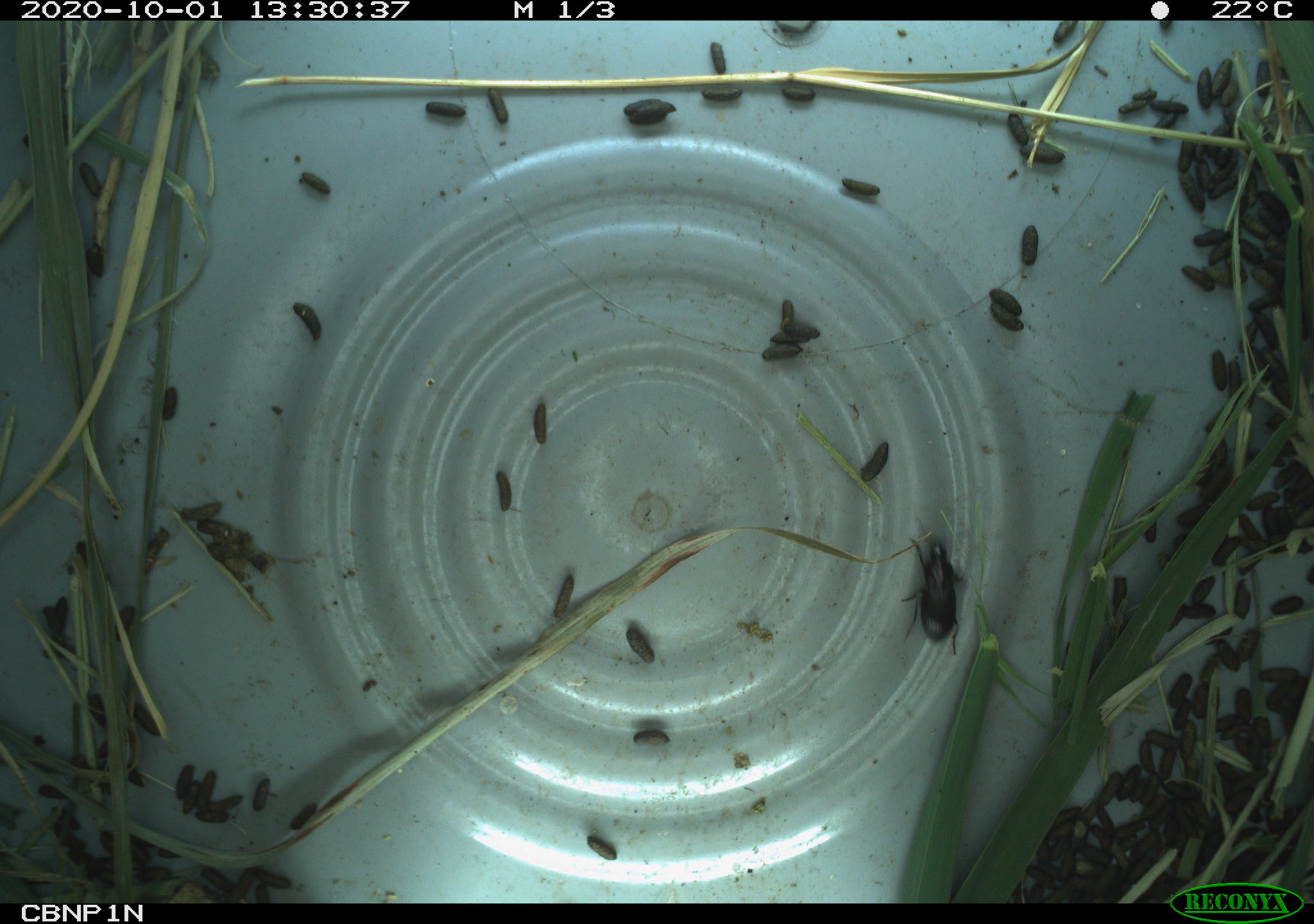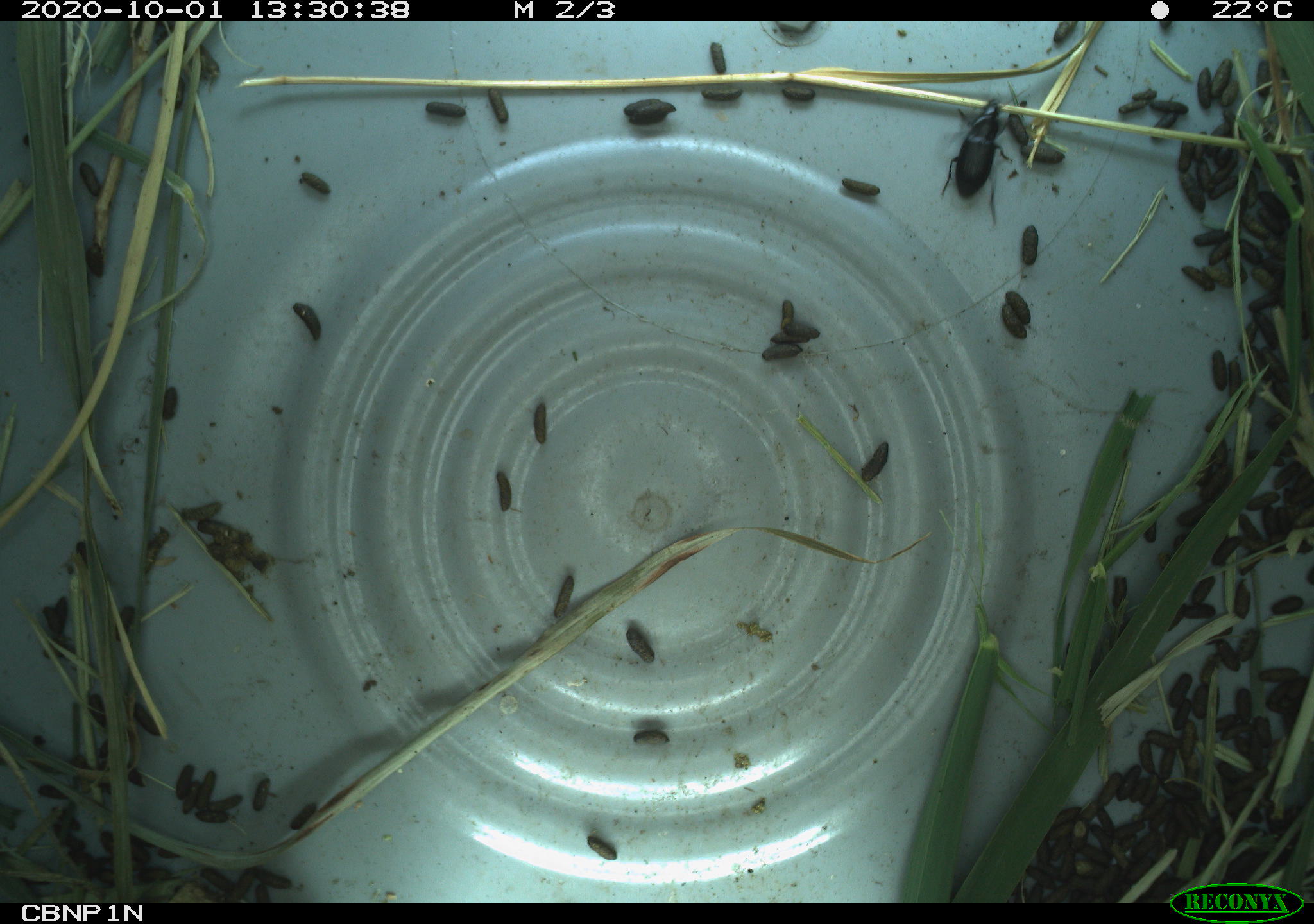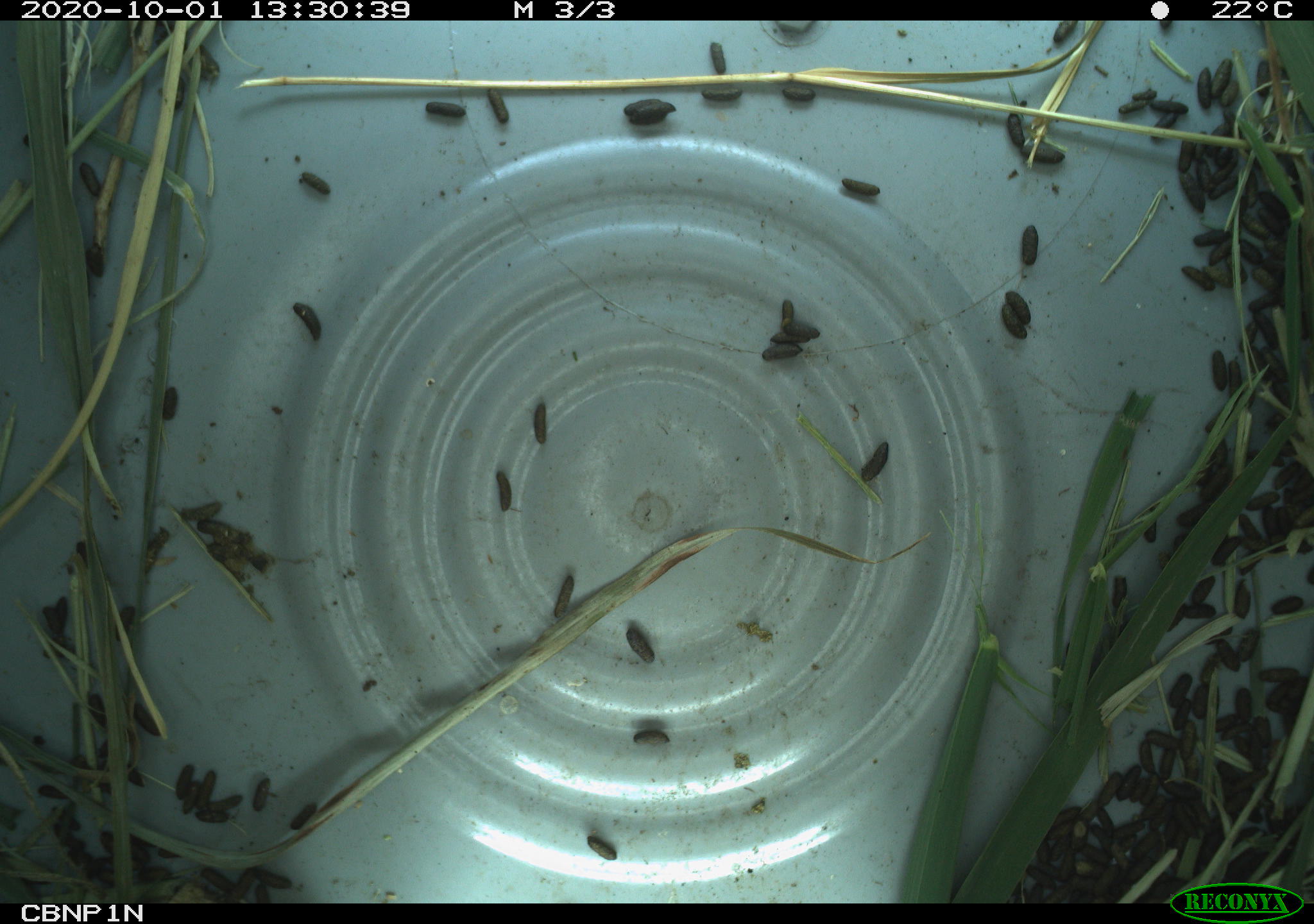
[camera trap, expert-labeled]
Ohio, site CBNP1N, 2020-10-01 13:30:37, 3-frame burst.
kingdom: Animalia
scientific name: Animalia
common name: animal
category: invertebrate